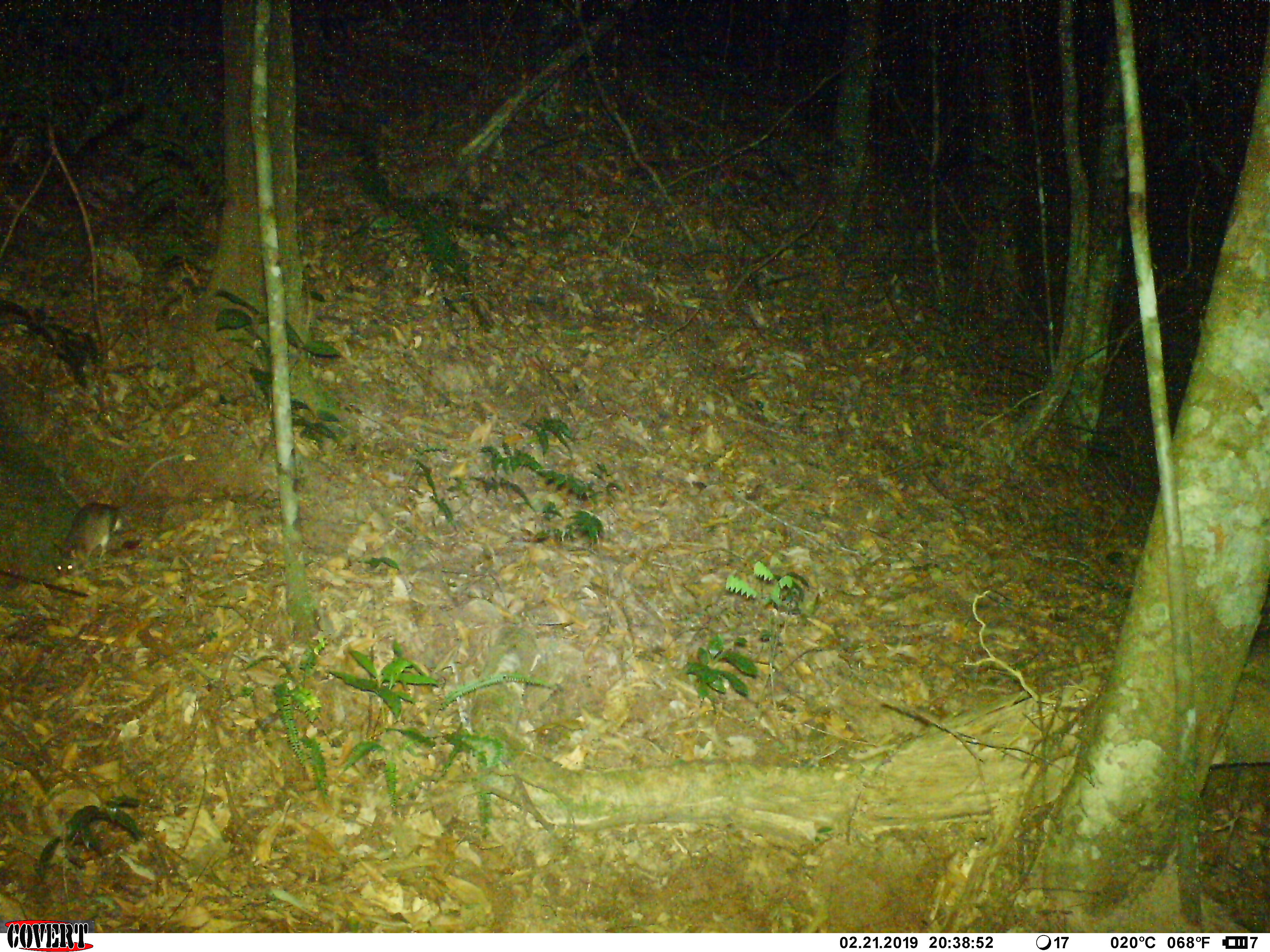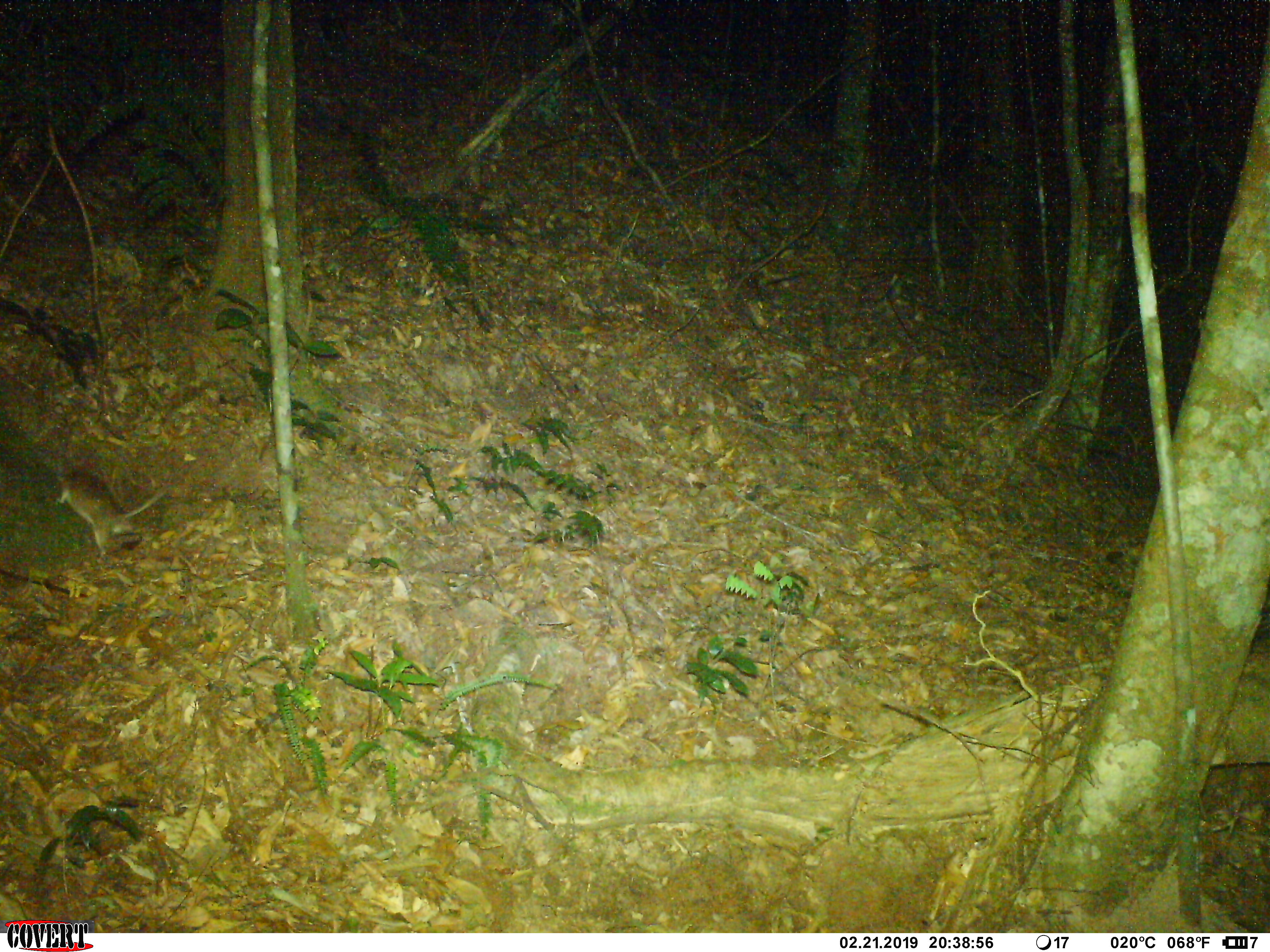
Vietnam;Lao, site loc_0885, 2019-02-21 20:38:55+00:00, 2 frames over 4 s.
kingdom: Animalia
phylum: Chordata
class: Mammalia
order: Rodentia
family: Muridae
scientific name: Muridae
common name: old-world mice and rats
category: unidentified murid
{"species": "unidentified murid (old-world mice and rats) (Muridae)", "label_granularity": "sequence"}